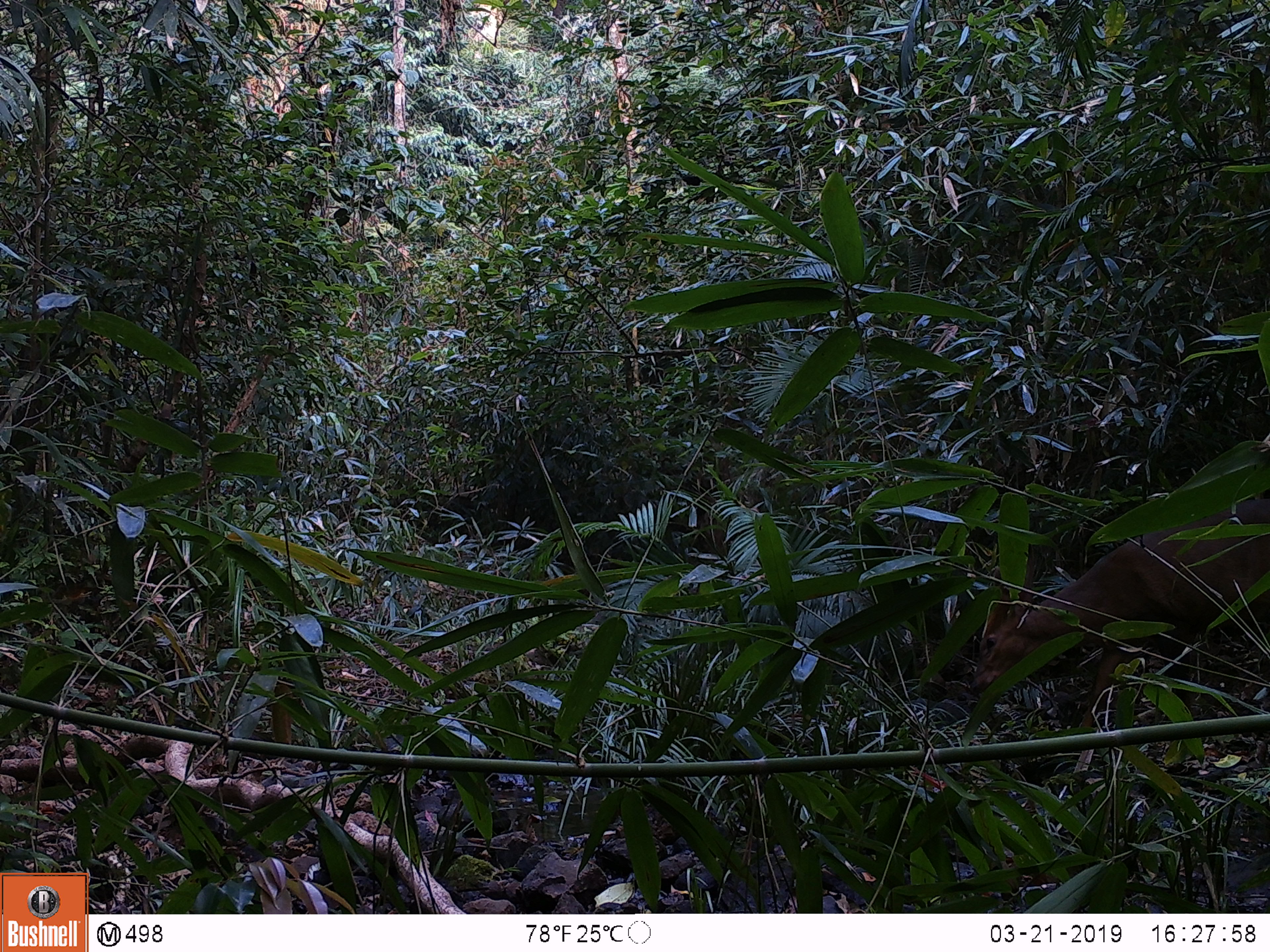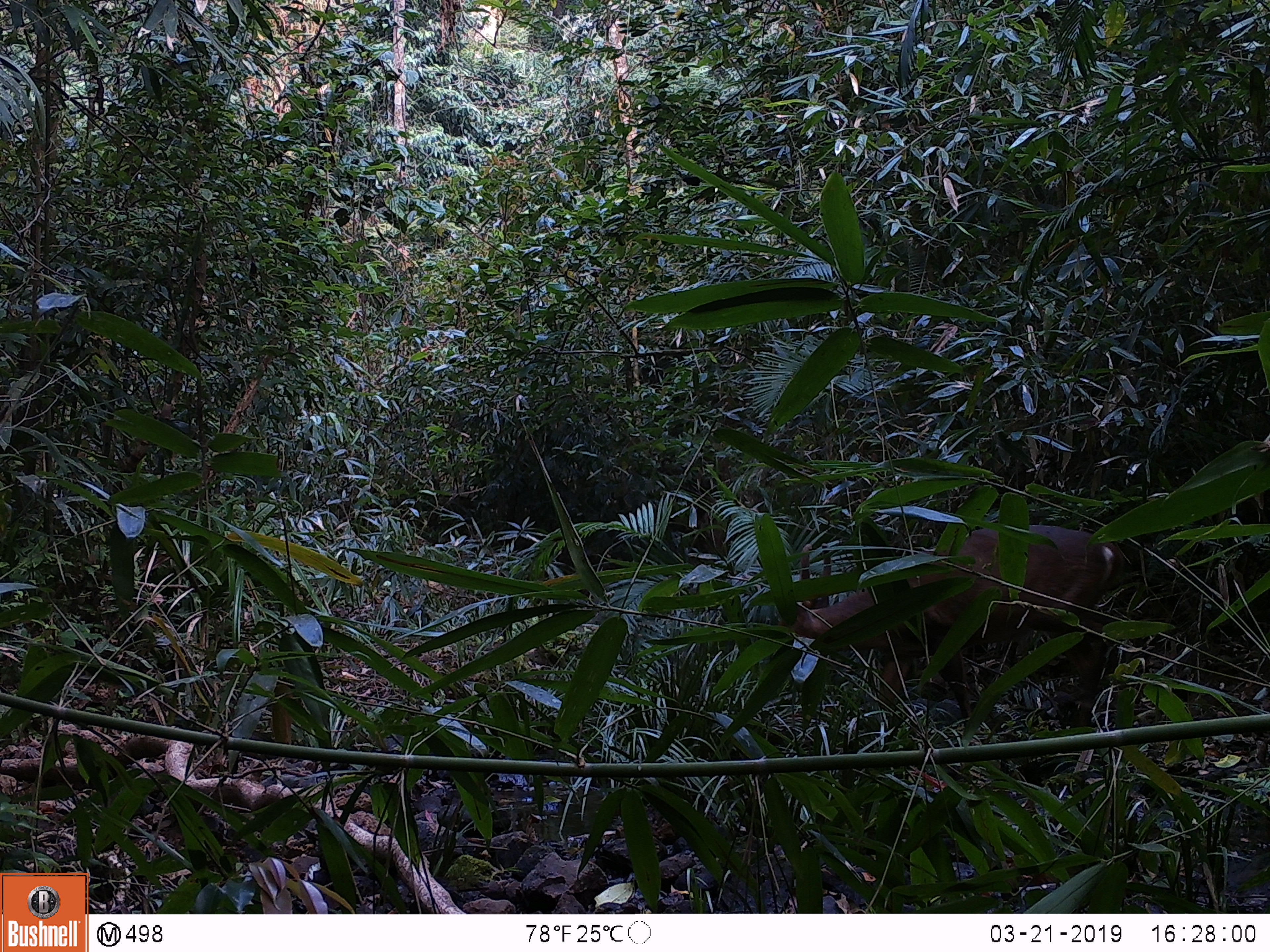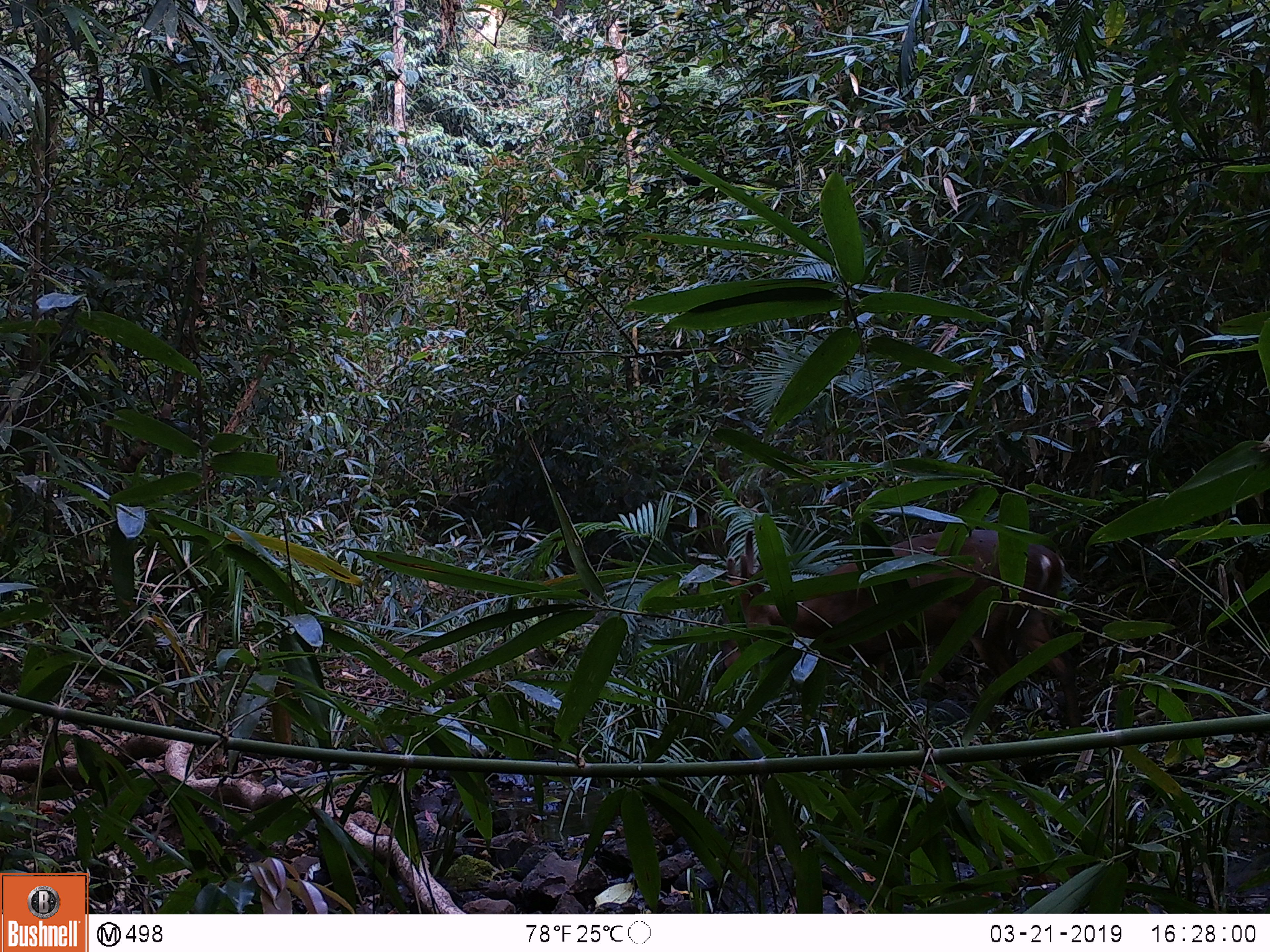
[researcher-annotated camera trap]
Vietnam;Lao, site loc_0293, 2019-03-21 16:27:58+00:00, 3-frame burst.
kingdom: Animalia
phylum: Chordata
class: Mammalia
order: Artiodactyla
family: Cervidae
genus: Muntiacus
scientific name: Muntiacus vuquangensis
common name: large-antlered muntjac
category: large antlered muntjac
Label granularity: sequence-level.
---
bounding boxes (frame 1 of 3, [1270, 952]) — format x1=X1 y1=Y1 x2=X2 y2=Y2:
large antlered muntjac: x1=968 y1=498 x2=1270 y2=727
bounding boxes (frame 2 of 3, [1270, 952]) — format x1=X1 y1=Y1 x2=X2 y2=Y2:
large antlered muntjac: x1=775 y1=525 x2=1125 y2=727; x1=799 y1=542 x2=831 y2=609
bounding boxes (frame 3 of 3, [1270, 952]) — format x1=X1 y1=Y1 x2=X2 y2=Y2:
large antlered muntjac: x1=736 y1=526 x2=1080 y2=725; x1=722 y1=555 x2=764 y2=668